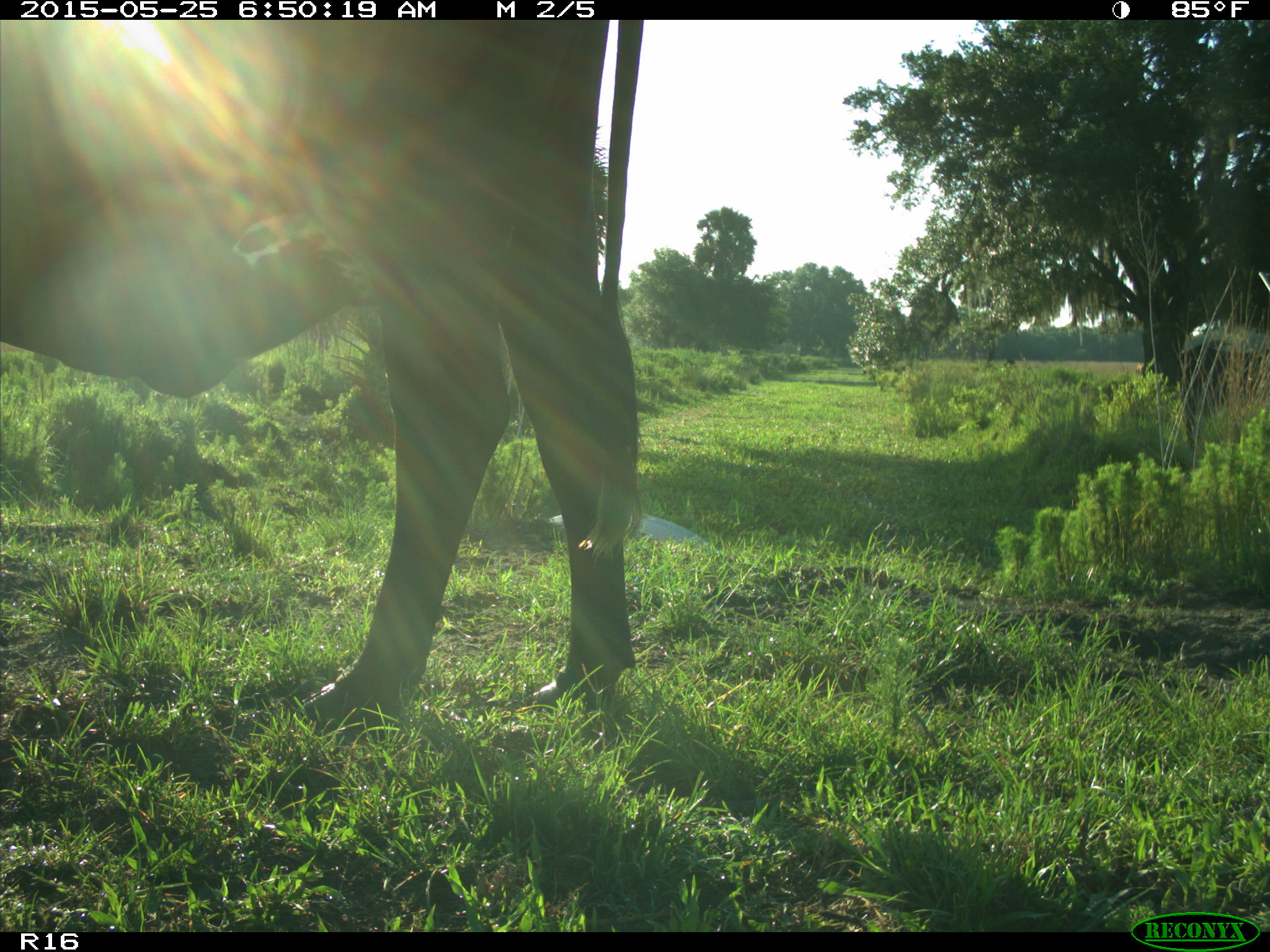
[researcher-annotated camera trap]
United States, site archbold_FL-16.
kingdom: Animalia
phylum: Chordata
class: Mammalia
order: Artiodactyla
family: Bovidae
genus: Bos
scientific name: Bos taurus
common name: domestic cow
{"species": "Bos taurus (domestic cow)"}